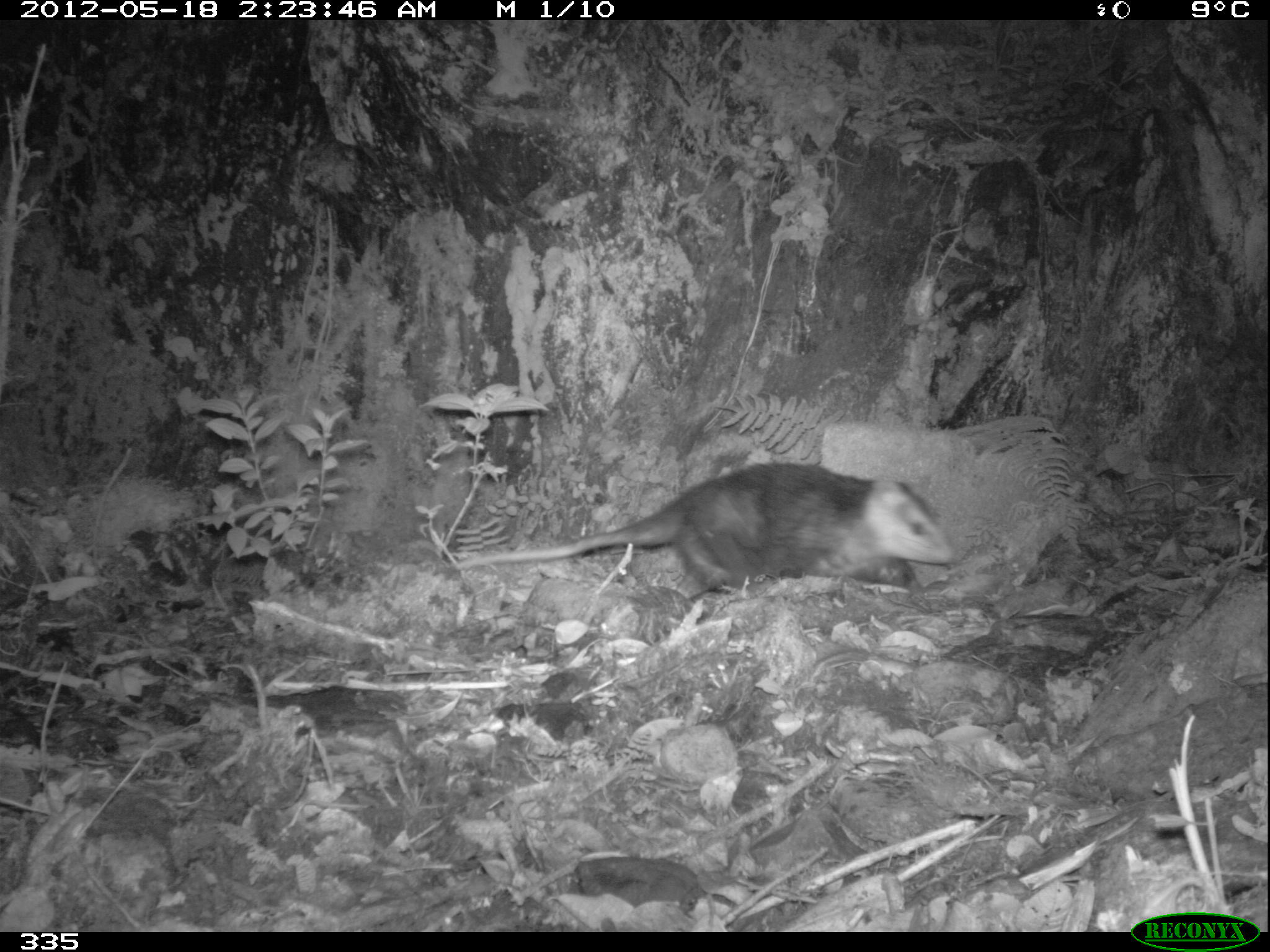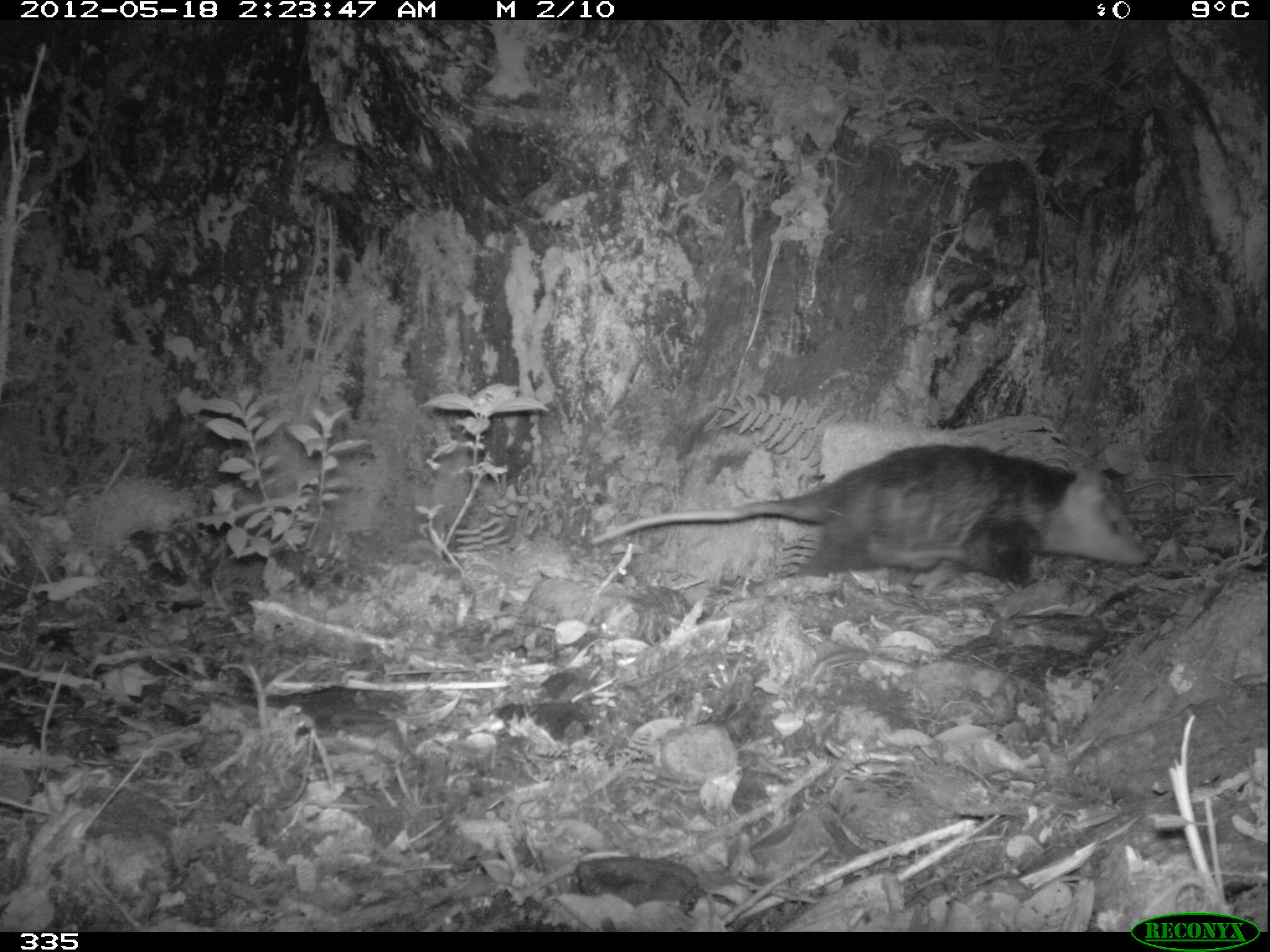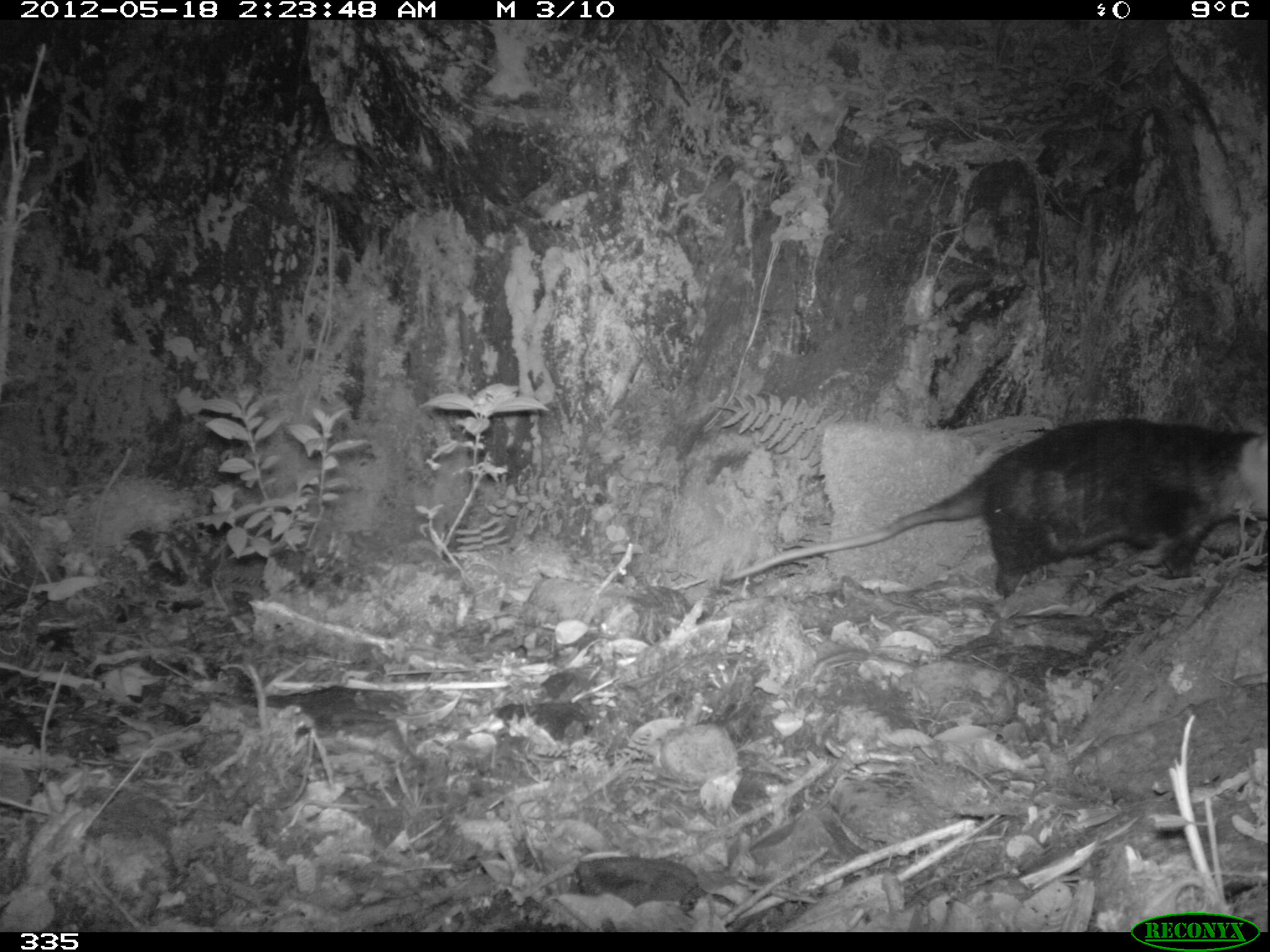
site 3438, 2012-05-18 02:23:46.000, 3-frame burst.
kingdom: Animalia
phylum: Chordata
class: Mammalia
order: Didelphimorphia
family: Didelphidae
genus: Didelphis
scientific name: Didelphis pernigra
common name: andean white-eared opossum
Didelphis pernigra (andean white-eared opossum).